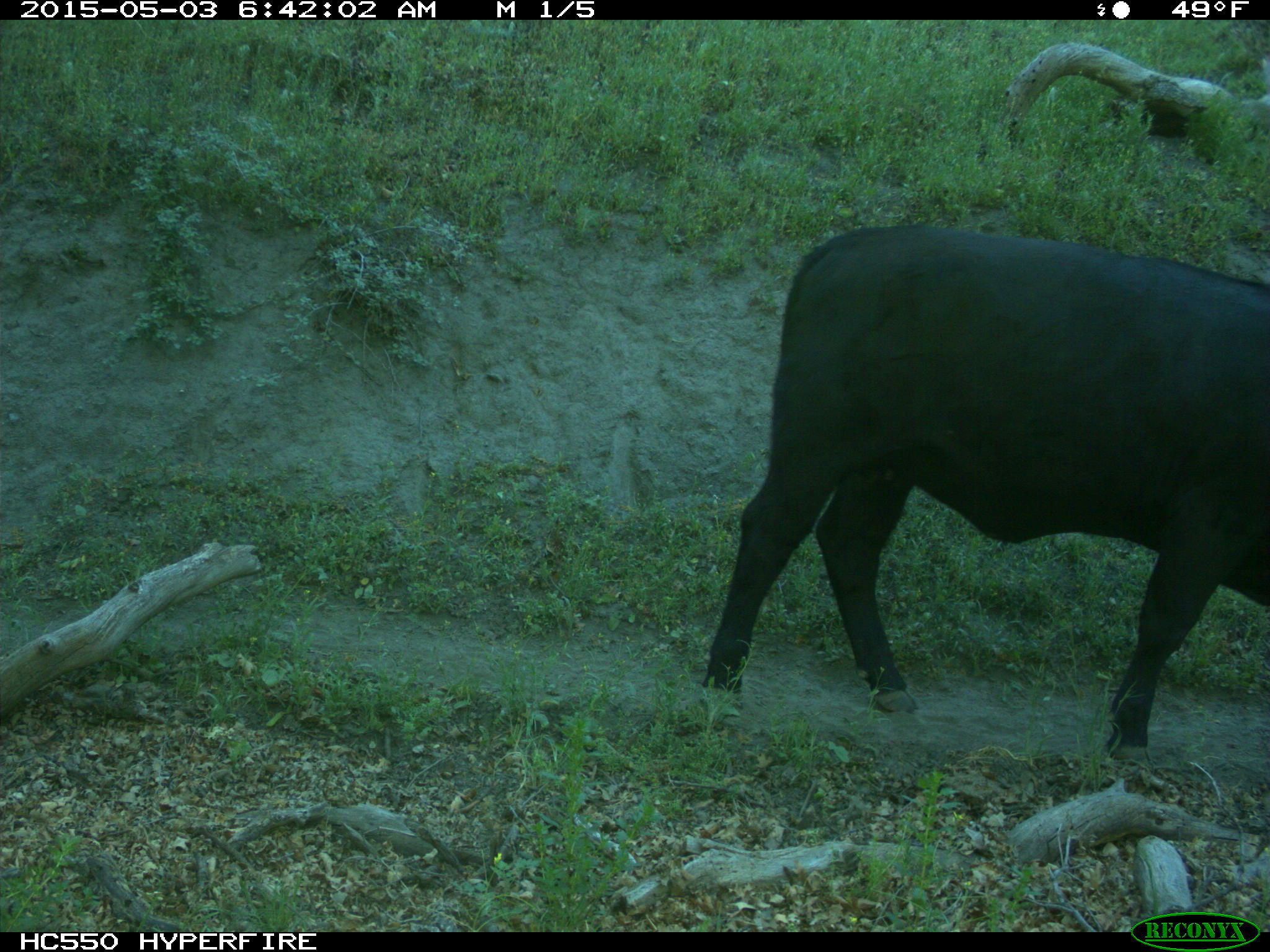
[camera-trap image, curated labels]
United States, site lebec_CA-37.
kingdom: Animalia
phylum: Chordata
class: Mammalia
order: Artiodactyla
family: Bovidae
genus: Bos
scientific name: Bos taurus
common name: domestic cow